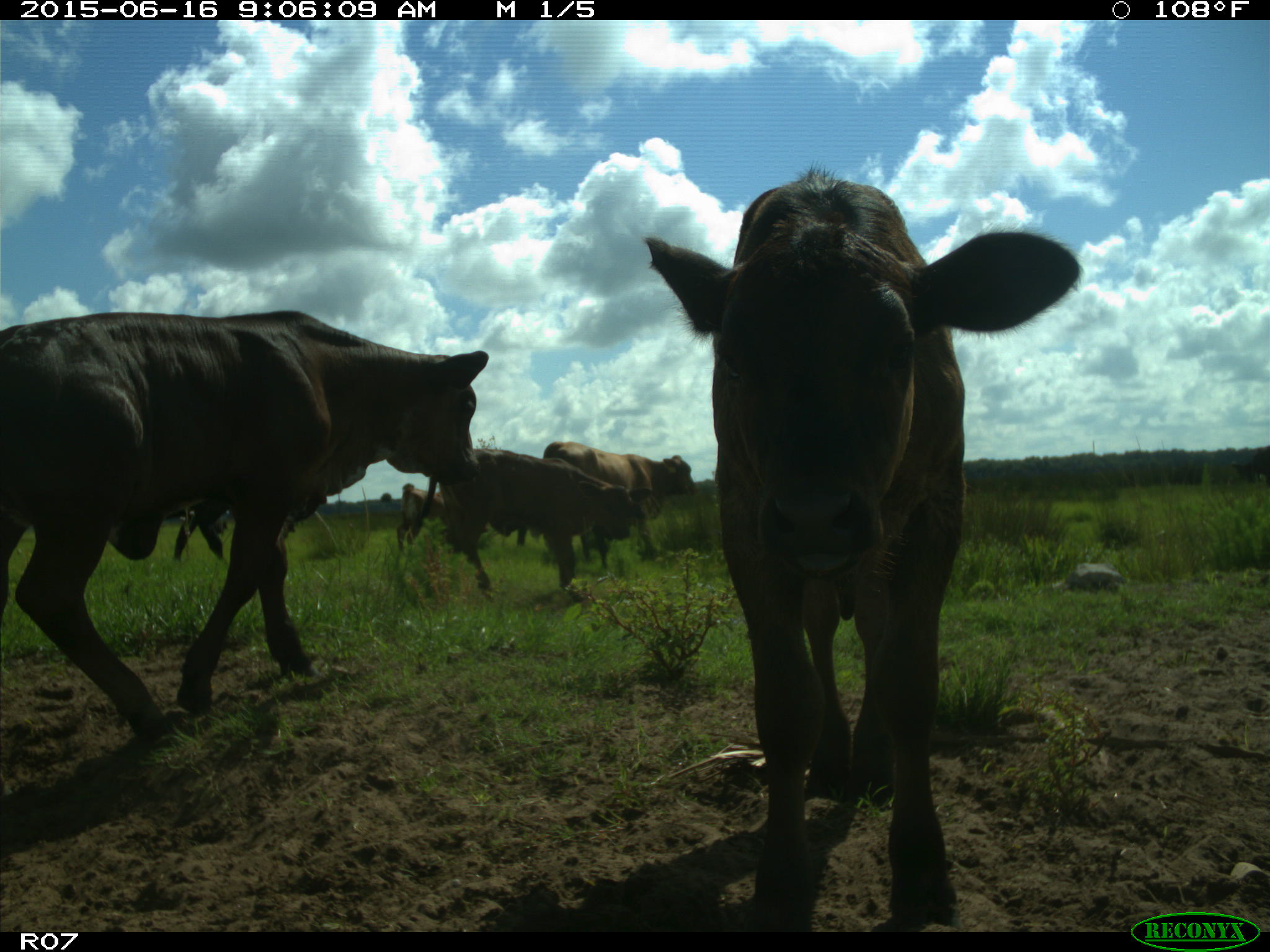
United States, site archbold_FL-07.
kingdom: Animalia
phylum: Chordata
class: Mammalia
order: Artiodactyla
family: Bovidae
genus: Bos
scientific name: Bos taurus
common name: domestic cow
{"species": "Bos taurus (domestic cow)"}